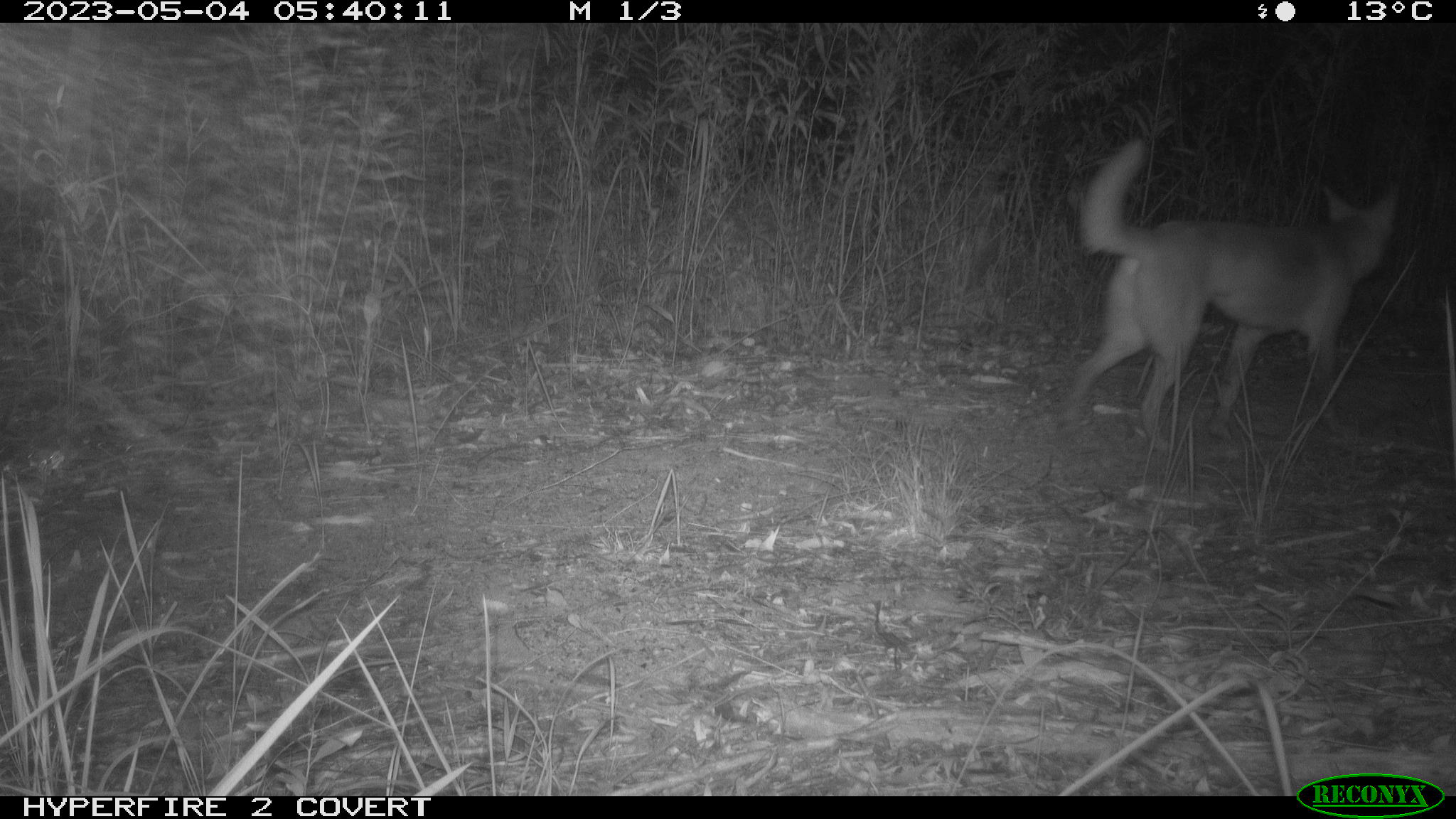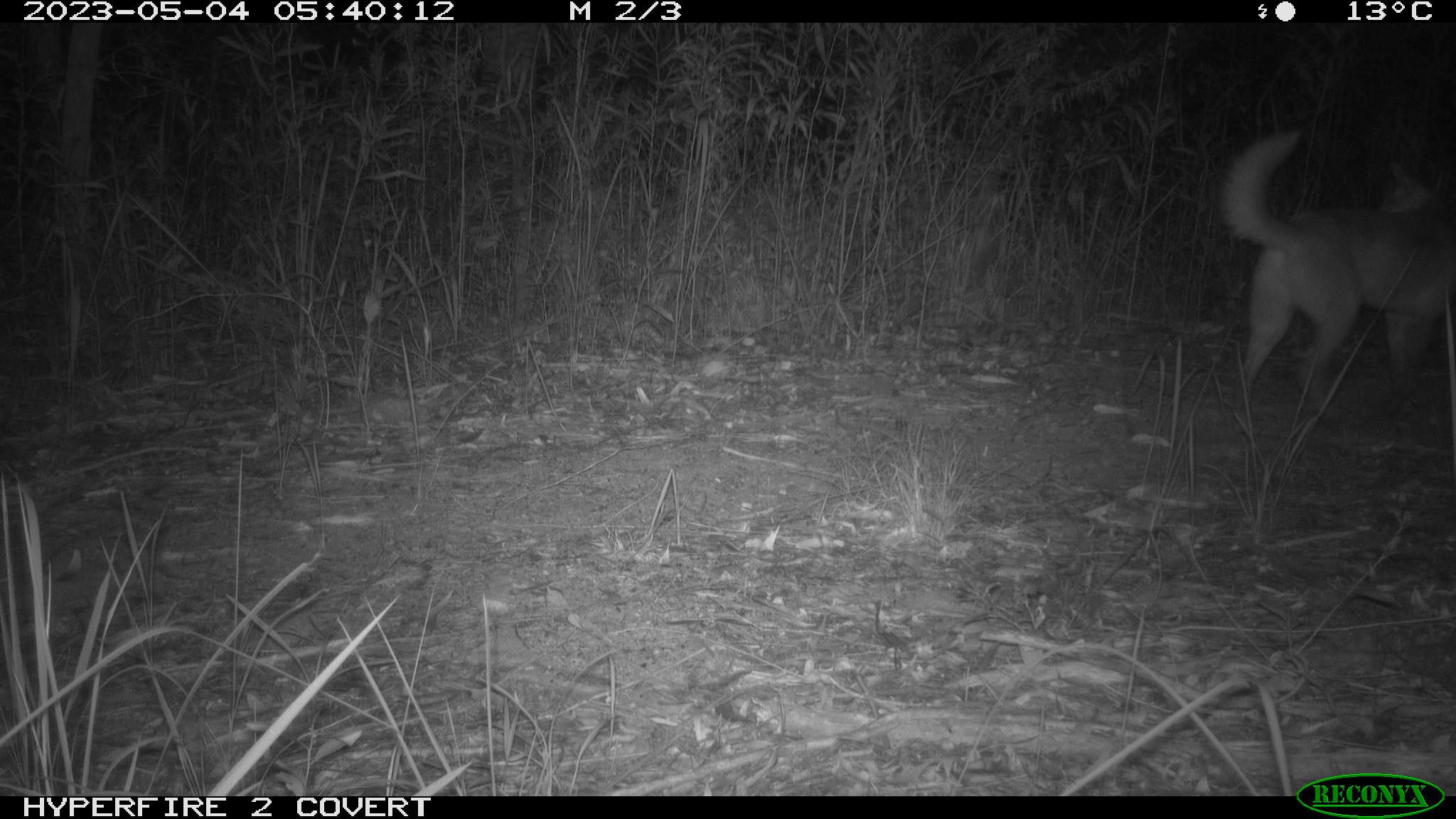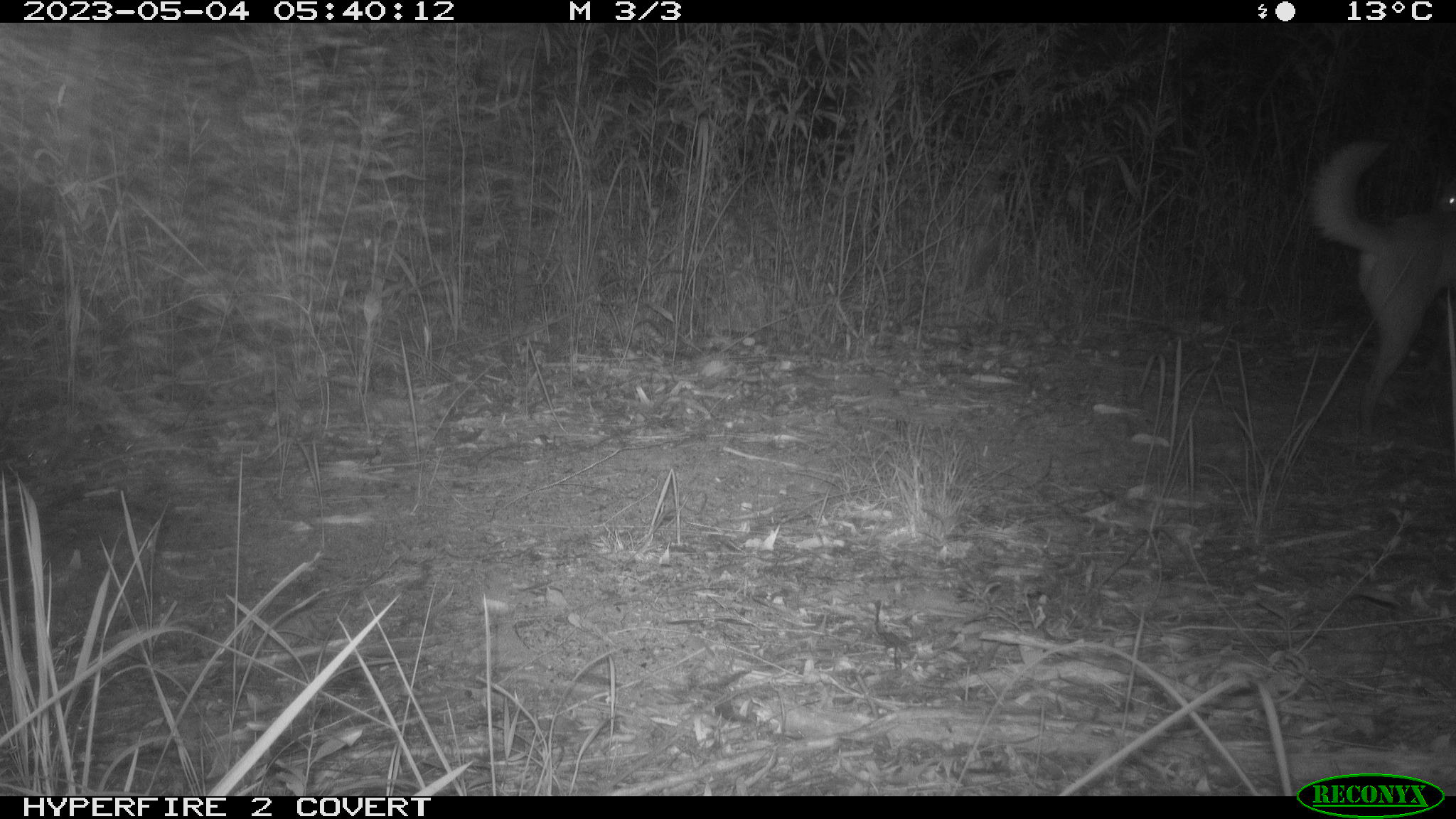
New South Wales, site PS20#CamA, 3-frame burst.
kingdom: Animalia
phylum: Chordata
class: Mammalia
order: Carnivora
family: Canidae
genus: Canis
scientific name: Canis familiaris dingo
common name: dingo